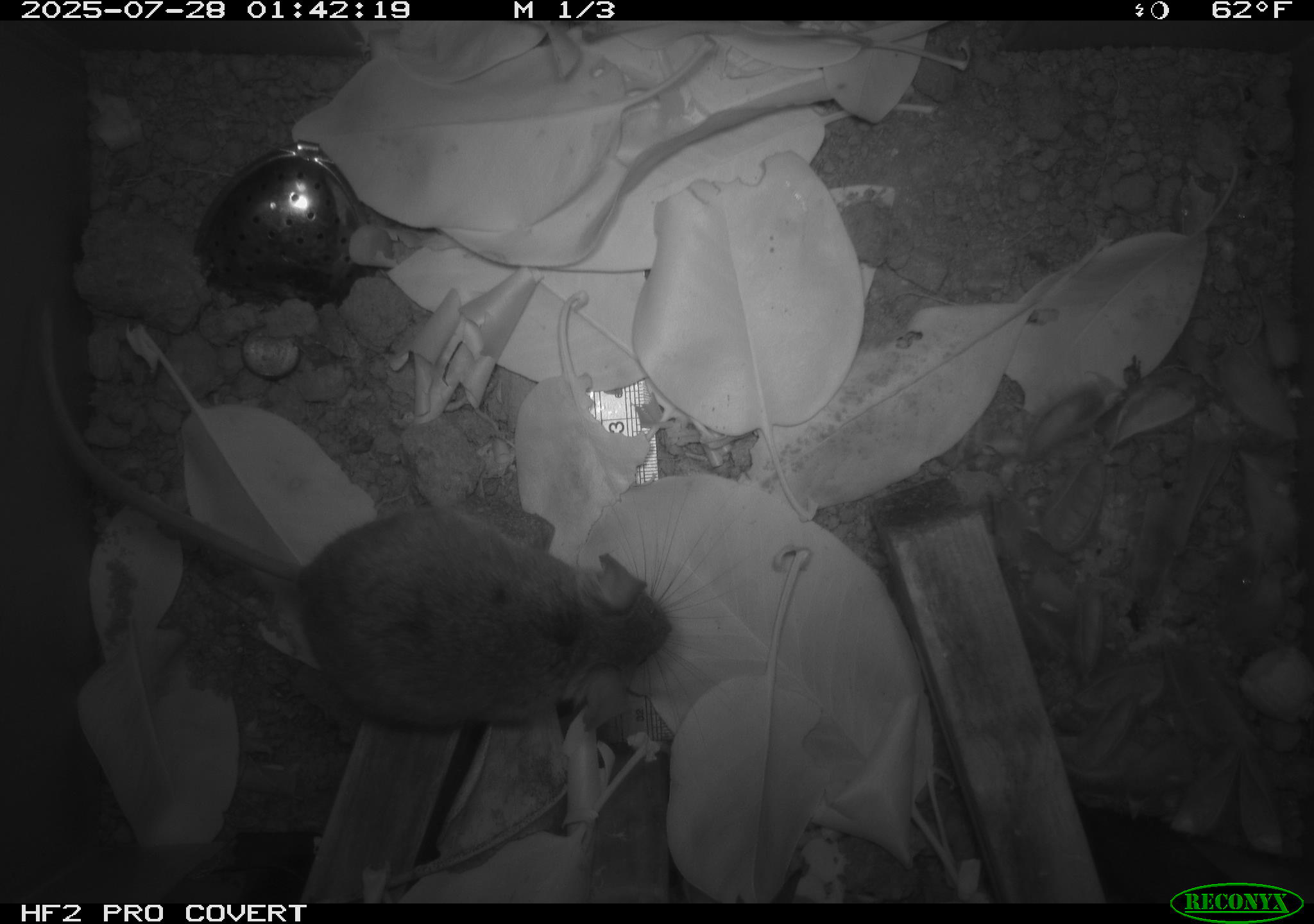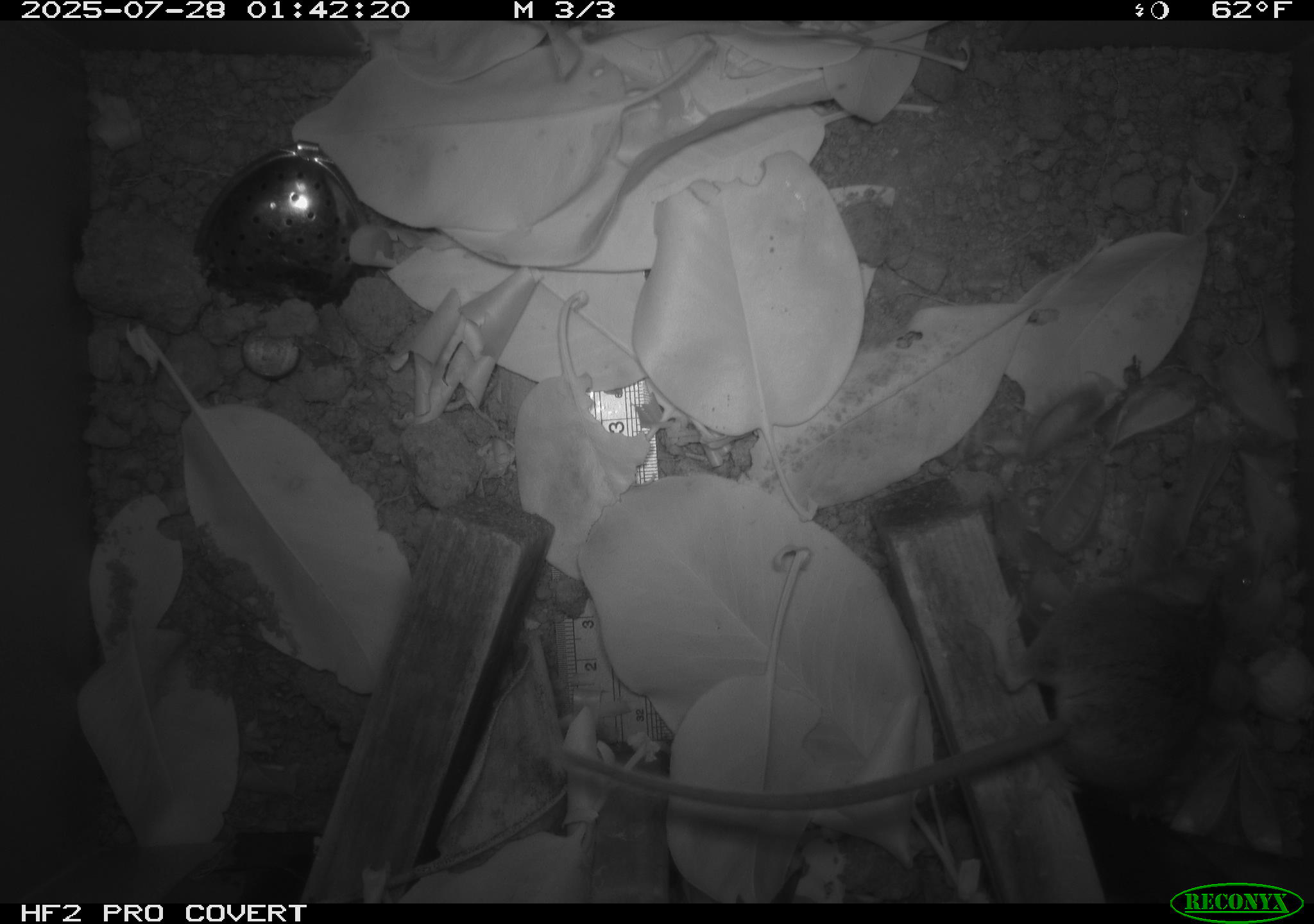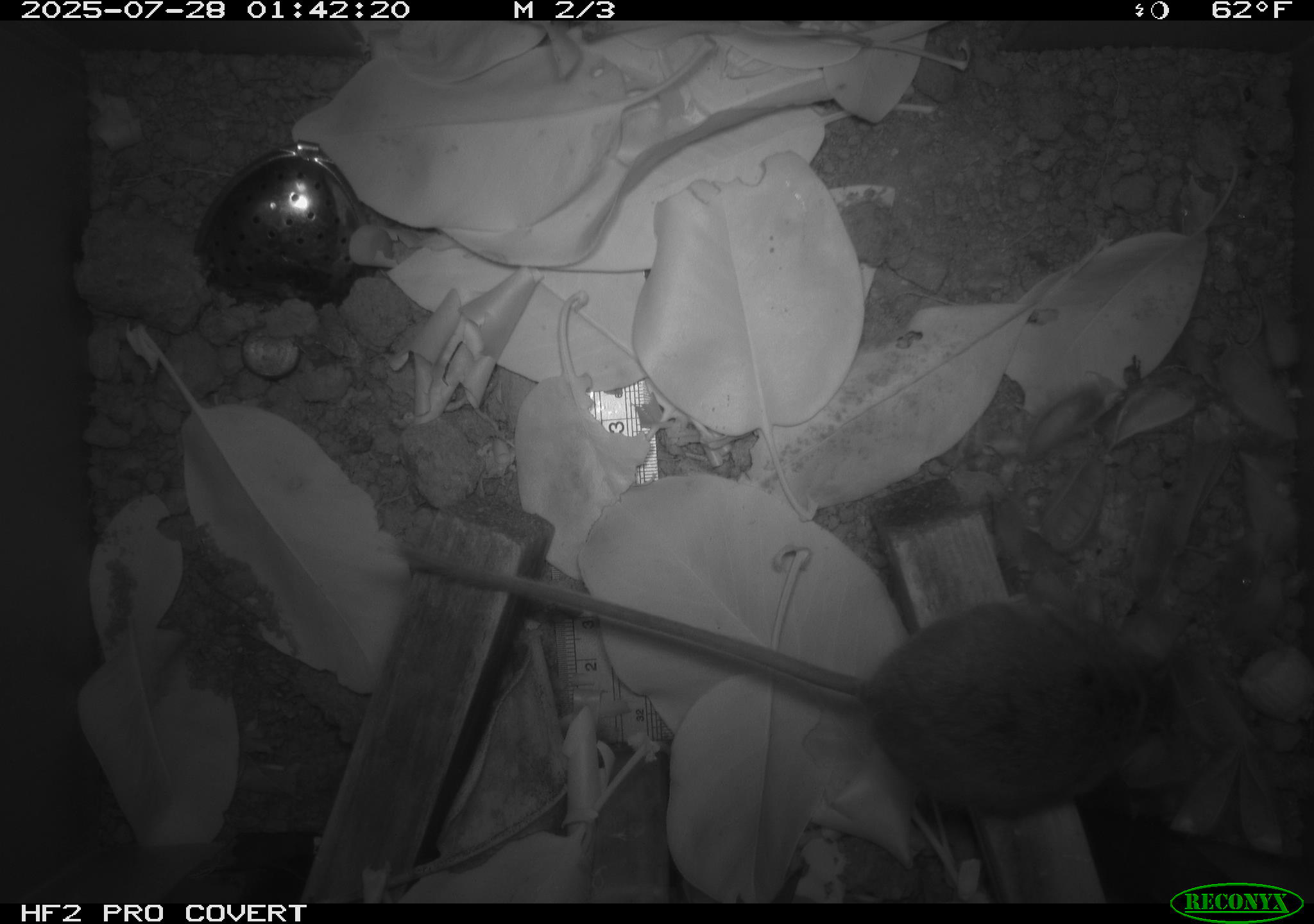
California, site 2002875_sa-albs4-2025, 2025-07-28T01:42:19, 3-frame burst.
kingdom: Animalia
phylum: Chordata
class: Mammalia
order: Rodentia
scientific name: Rodentia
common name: mouse species